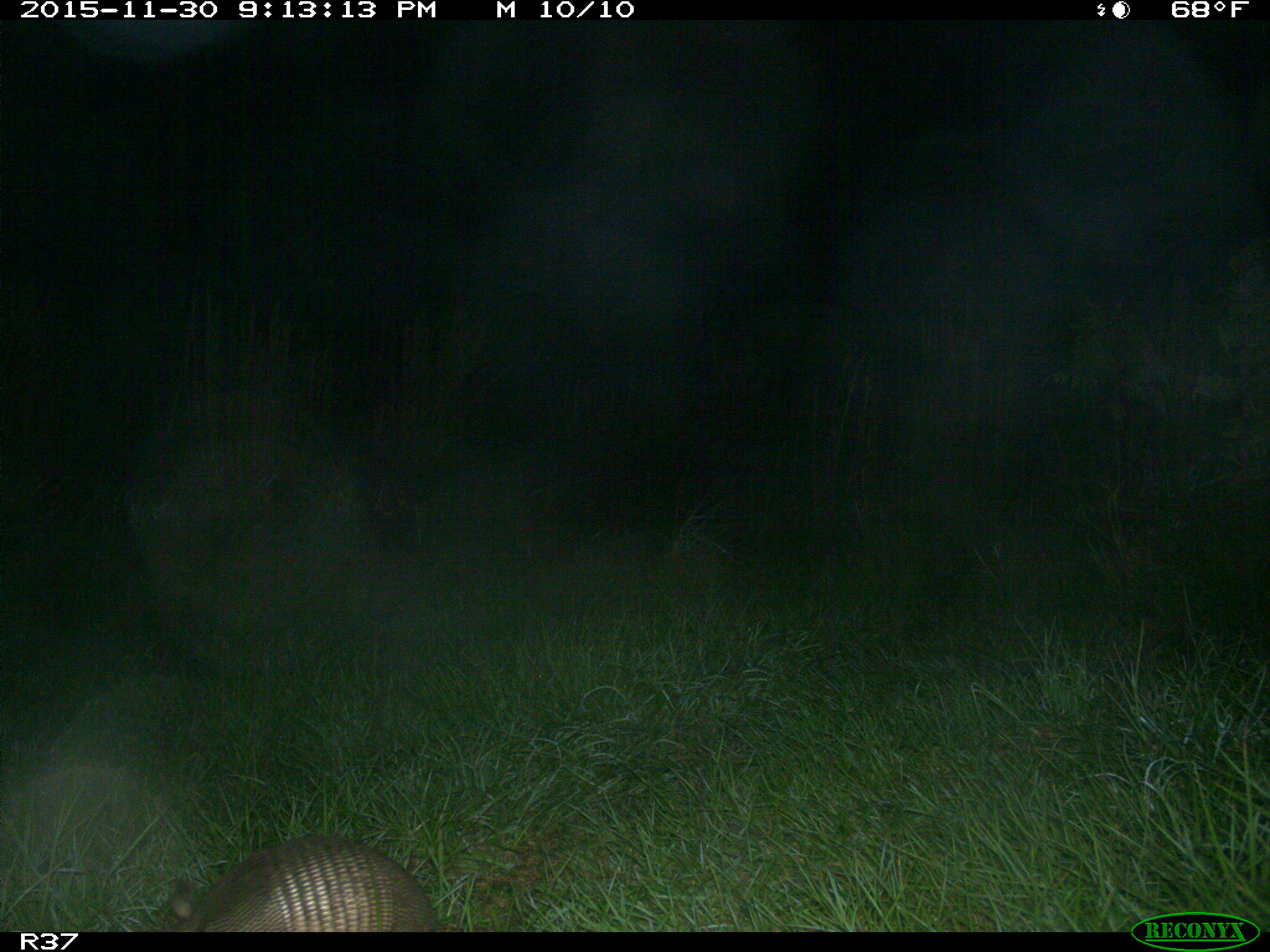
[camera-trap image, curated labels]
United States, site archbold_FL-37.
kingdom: Animalia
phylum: Chordata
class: Mammalia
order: Cingulata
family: Dasypodidae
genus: Dasypus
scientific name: Dasypus novemcinctus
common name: nine-banded armadillo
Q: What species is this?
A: Dasypus novemcinctus (nine-banded armadillo).